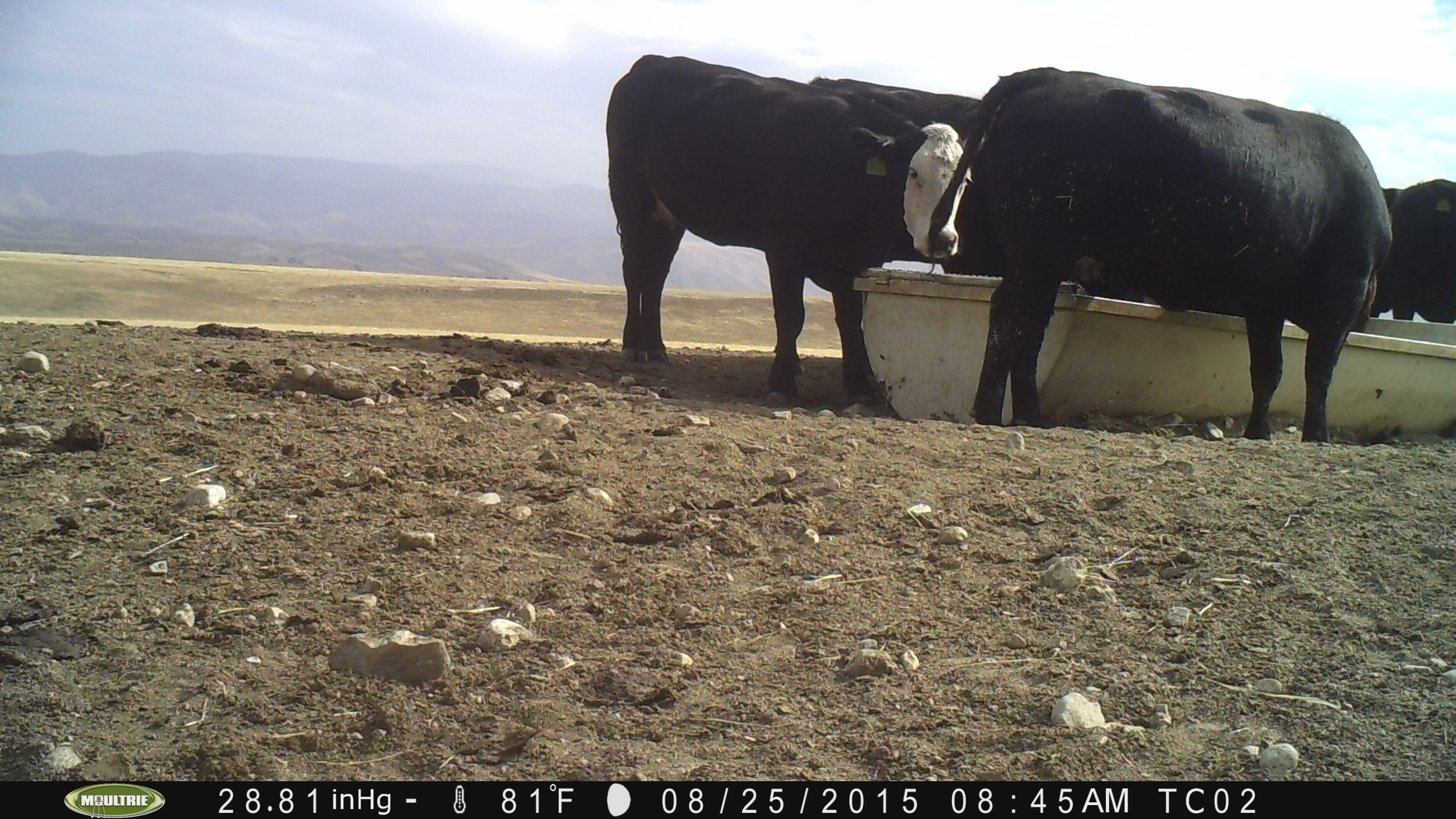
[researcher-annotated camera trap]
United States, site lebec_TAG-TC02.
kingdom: Animalia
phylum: Chordata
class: Mammalia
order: Artiodactyla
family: Bovidae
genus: Bos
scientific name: Bos taurus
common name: domestic cow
Bos taurus (domestic cow).